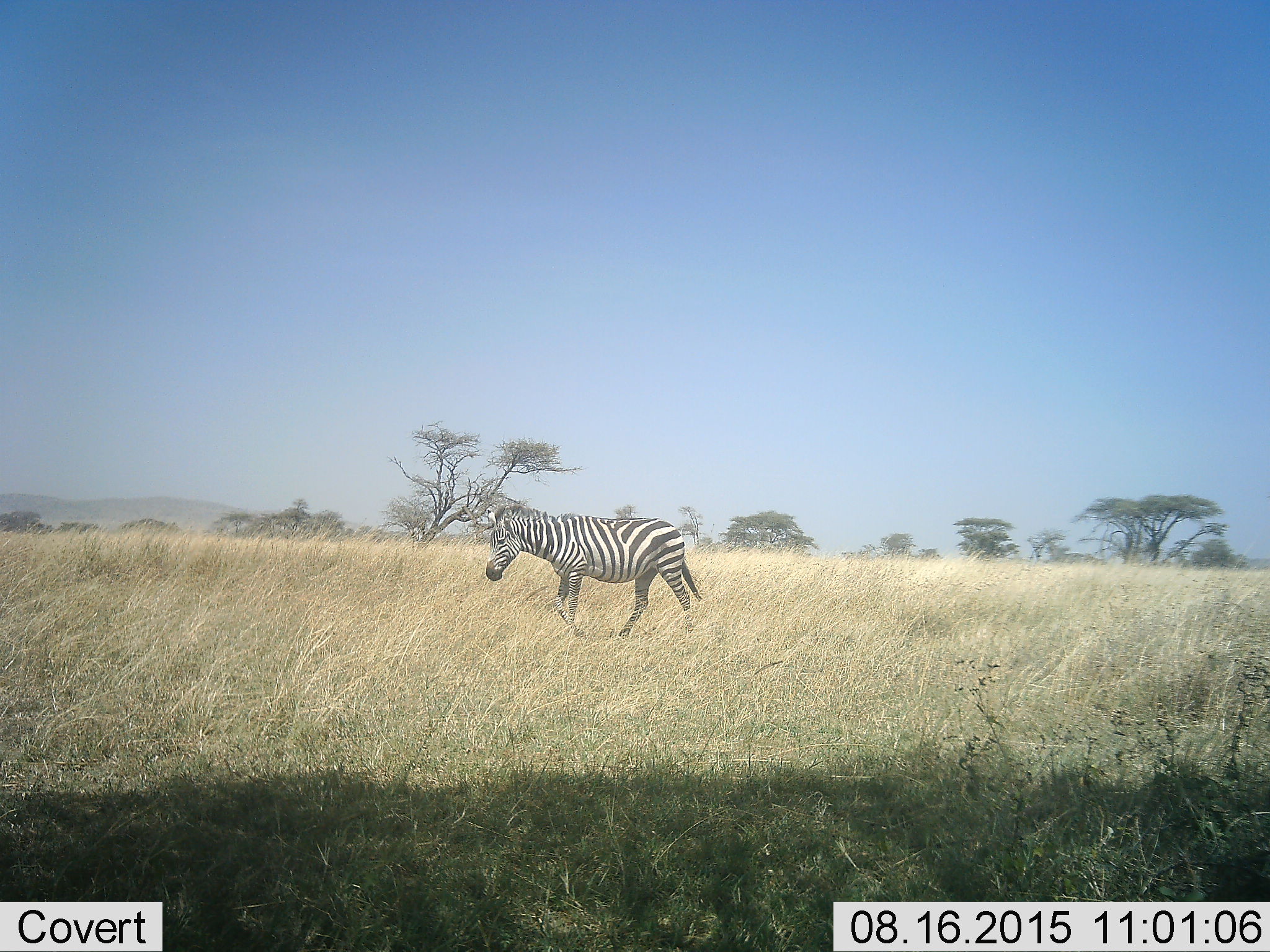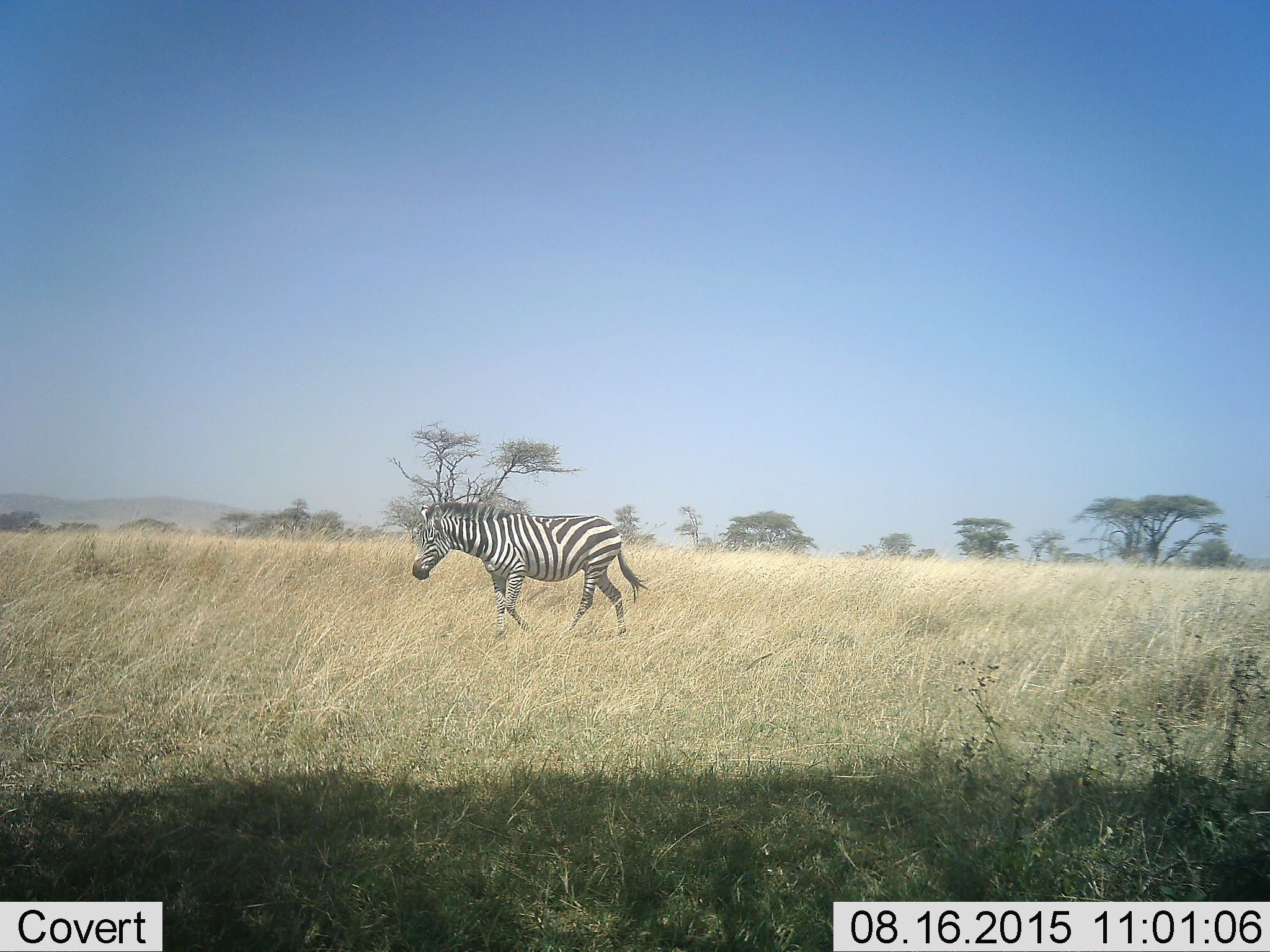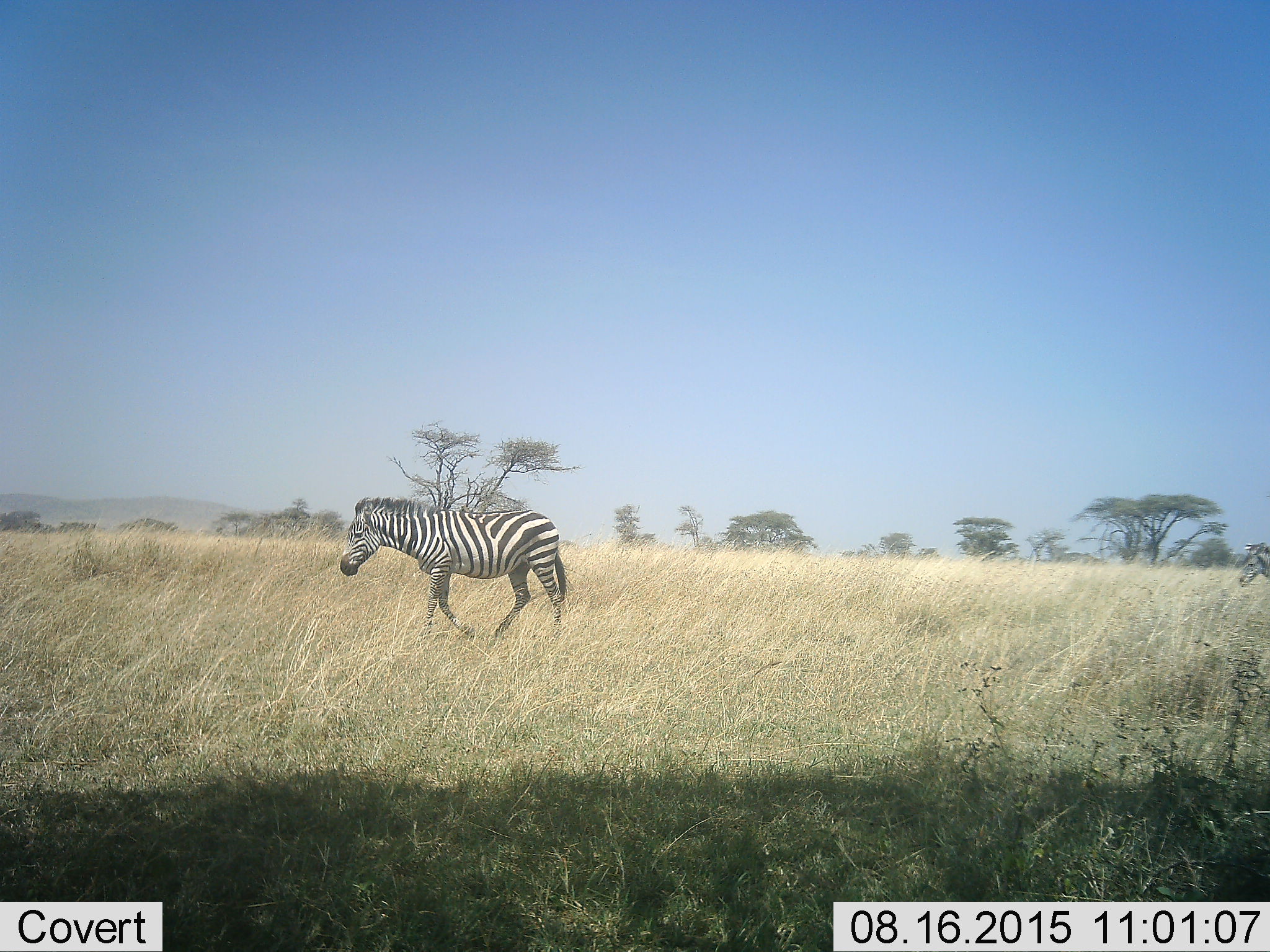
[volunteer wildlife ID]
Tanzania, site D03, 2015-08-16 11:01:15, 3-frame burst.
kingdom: Animalia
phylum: Chordata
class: Mammalia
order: Perissodactyla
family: Equidae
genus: Equus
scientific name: Equus quagga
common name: plains zebra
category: zebra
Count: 2.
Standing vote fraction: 11%.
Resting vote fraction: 0%.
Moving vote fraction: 89%.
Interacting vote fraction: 0%.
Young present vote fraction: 0%.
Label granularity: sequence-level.